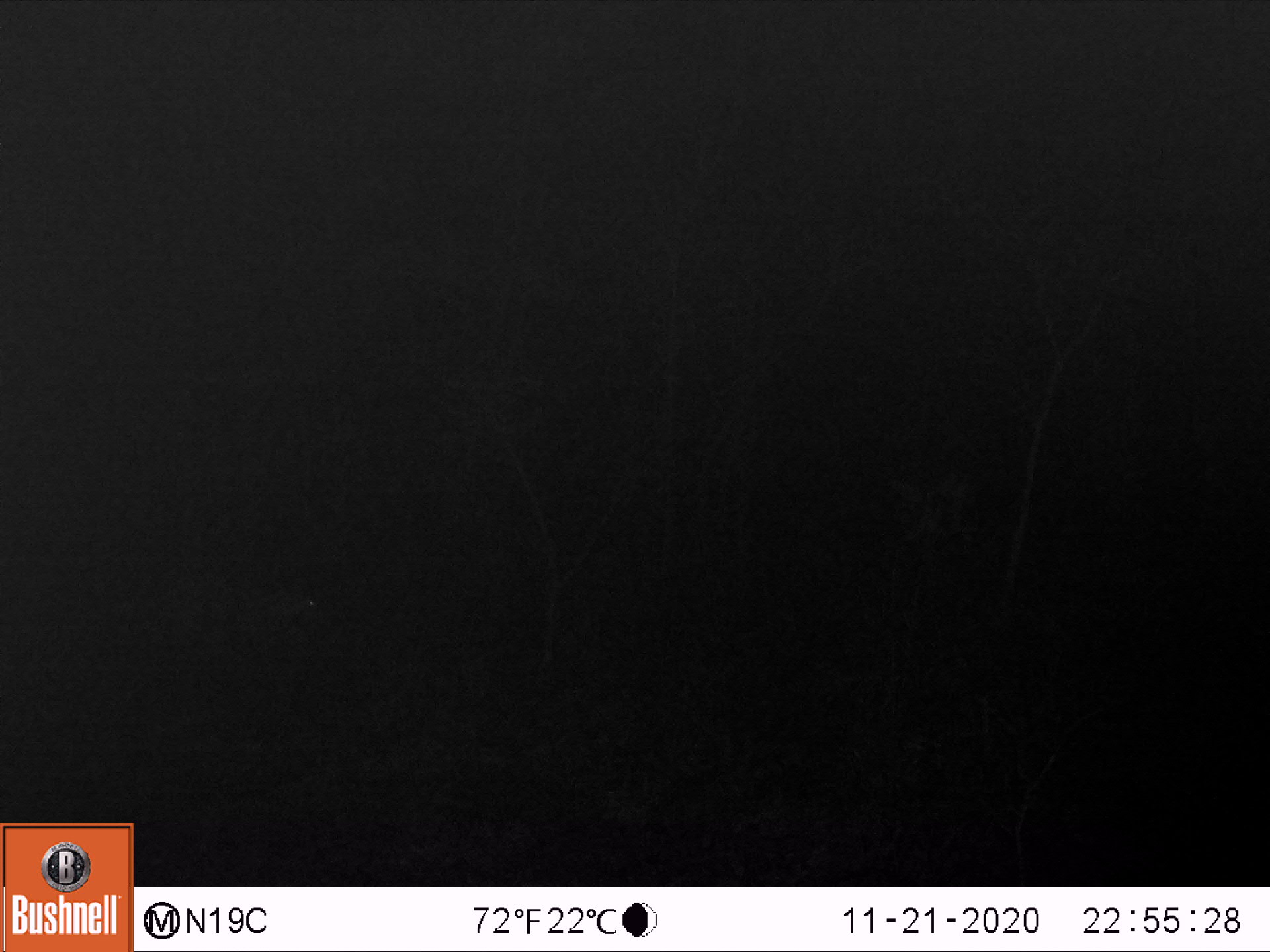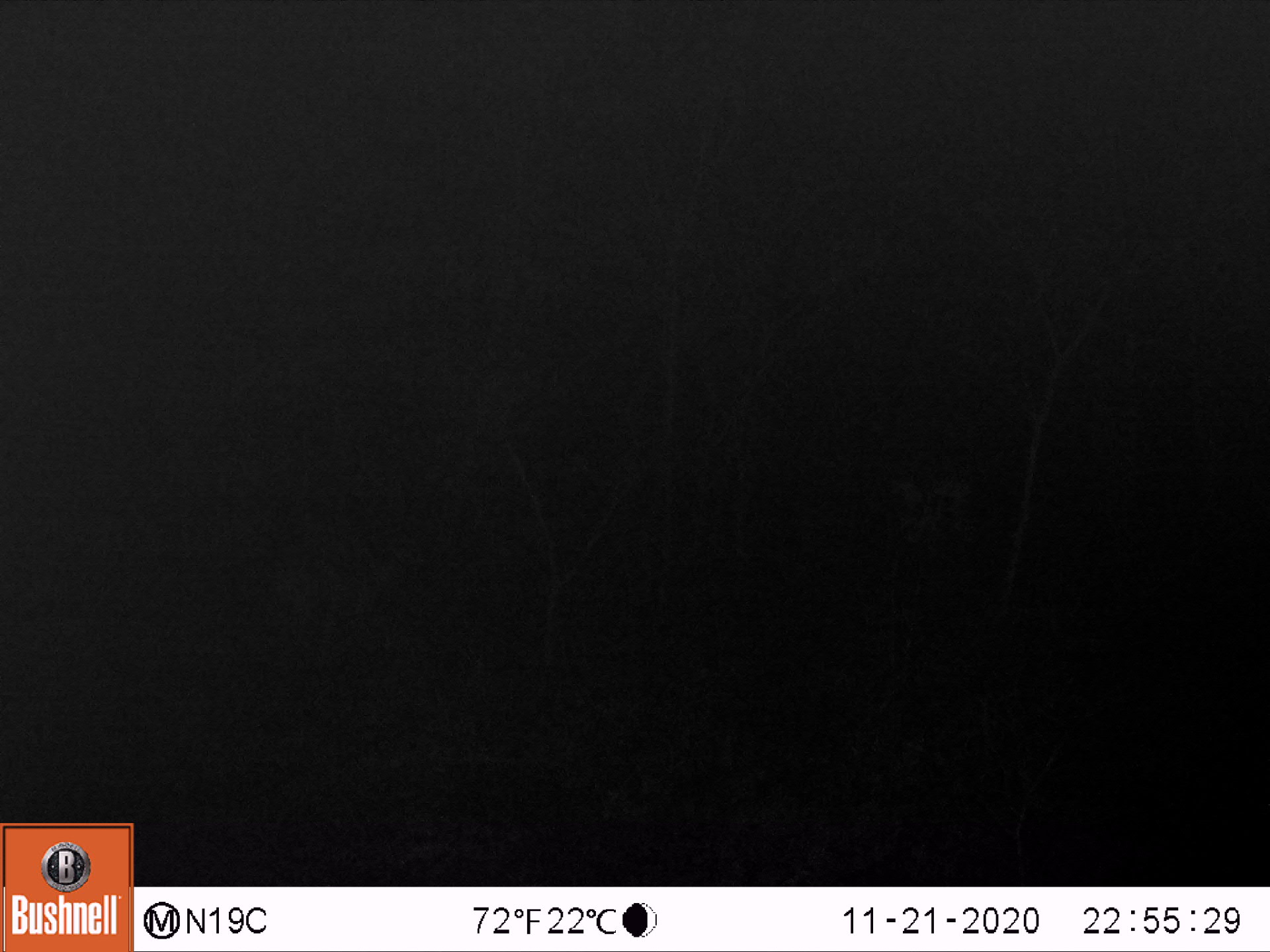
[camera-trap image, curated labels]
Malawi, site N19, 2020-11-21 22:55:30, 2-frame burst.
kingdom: Animalia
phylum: Chordata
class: Mammalia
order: Artiodactyla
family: Bovidae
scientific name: Antilopinae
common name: small antelope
Small antelope (Antilopinae), count 1.